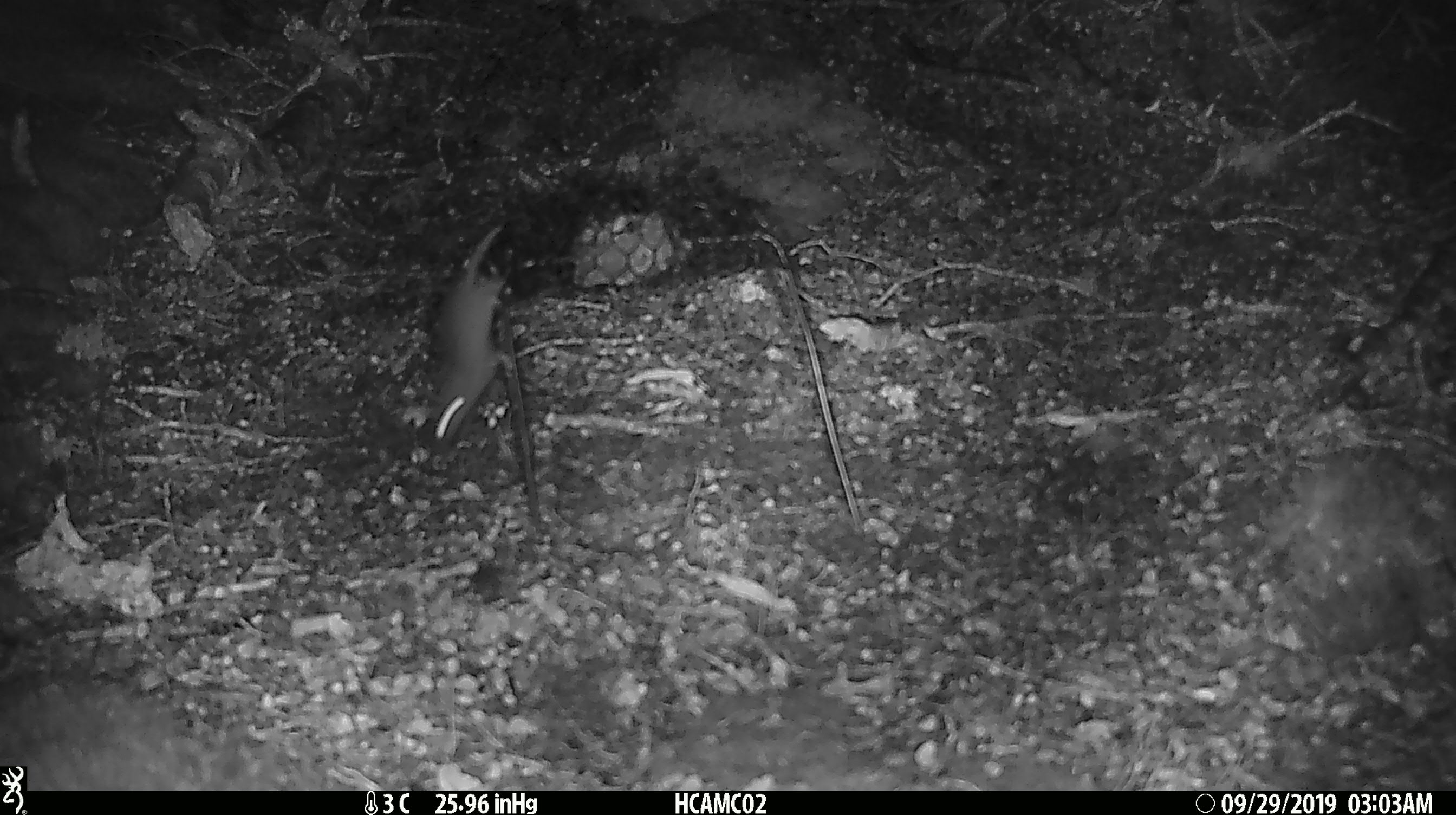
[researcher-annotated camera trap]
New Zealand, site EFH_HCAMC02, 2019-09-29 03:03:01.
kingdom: Animalia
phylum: Chordata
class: Mammalia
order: Rodentia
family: Muridae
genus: Mus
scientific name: Mus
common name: mouse